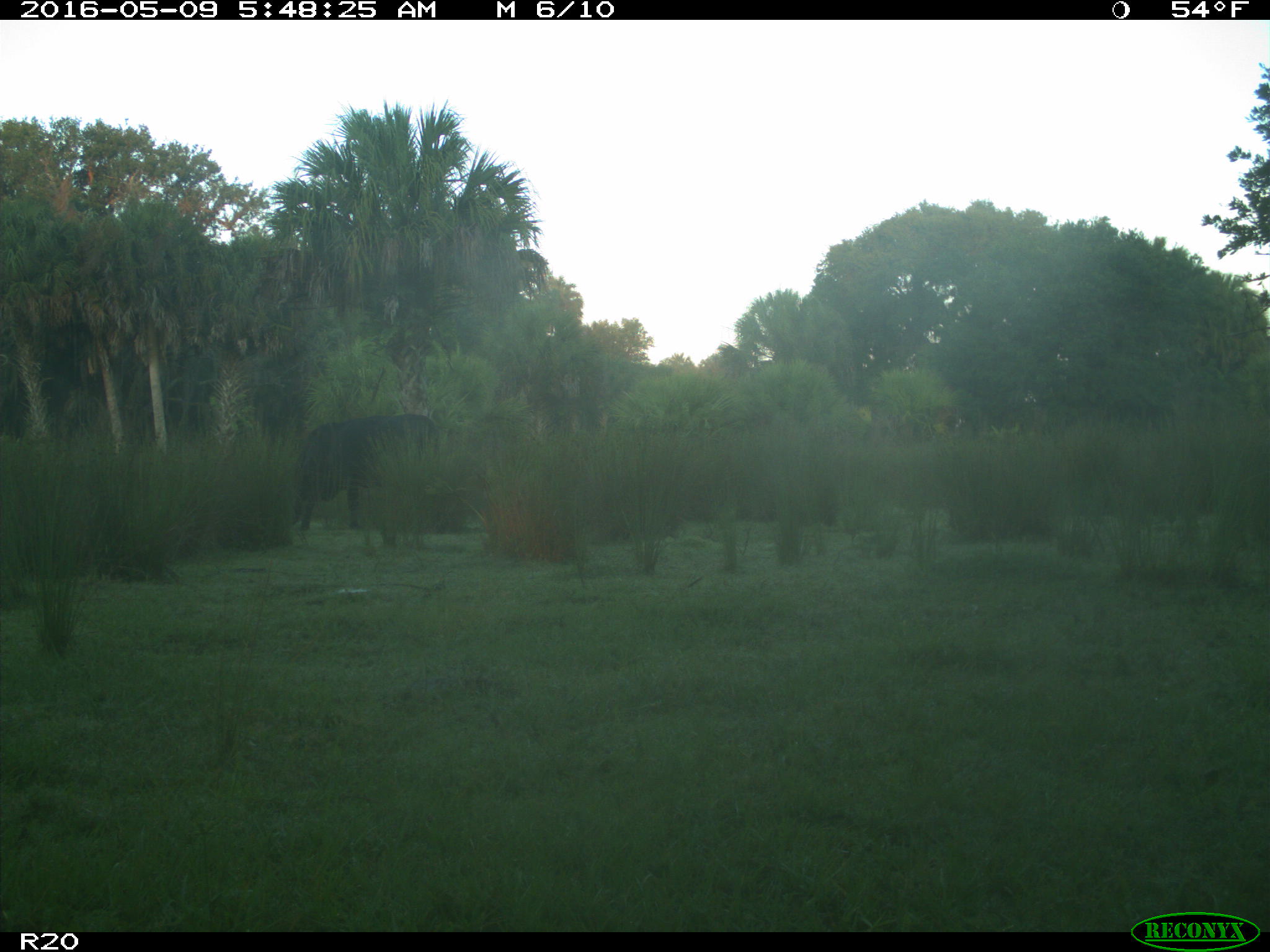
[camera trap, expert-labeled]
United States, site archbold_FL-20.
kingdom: Animalia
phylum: Chordata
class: Mammalia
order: Artiodactyla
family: Bovidae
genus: Bos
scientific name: Bos taurus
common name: domestic cow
Bos taurus (domestic cow).